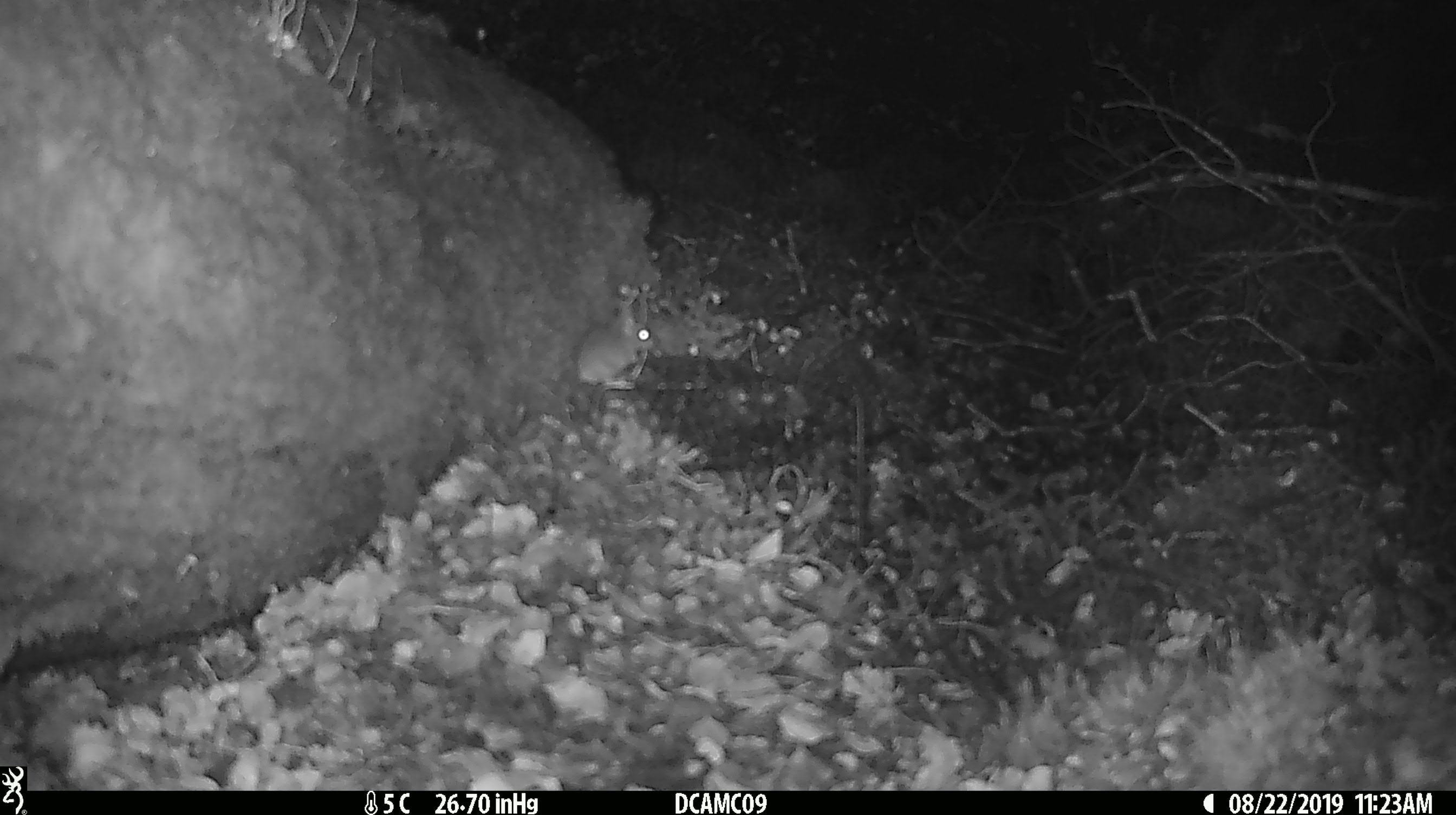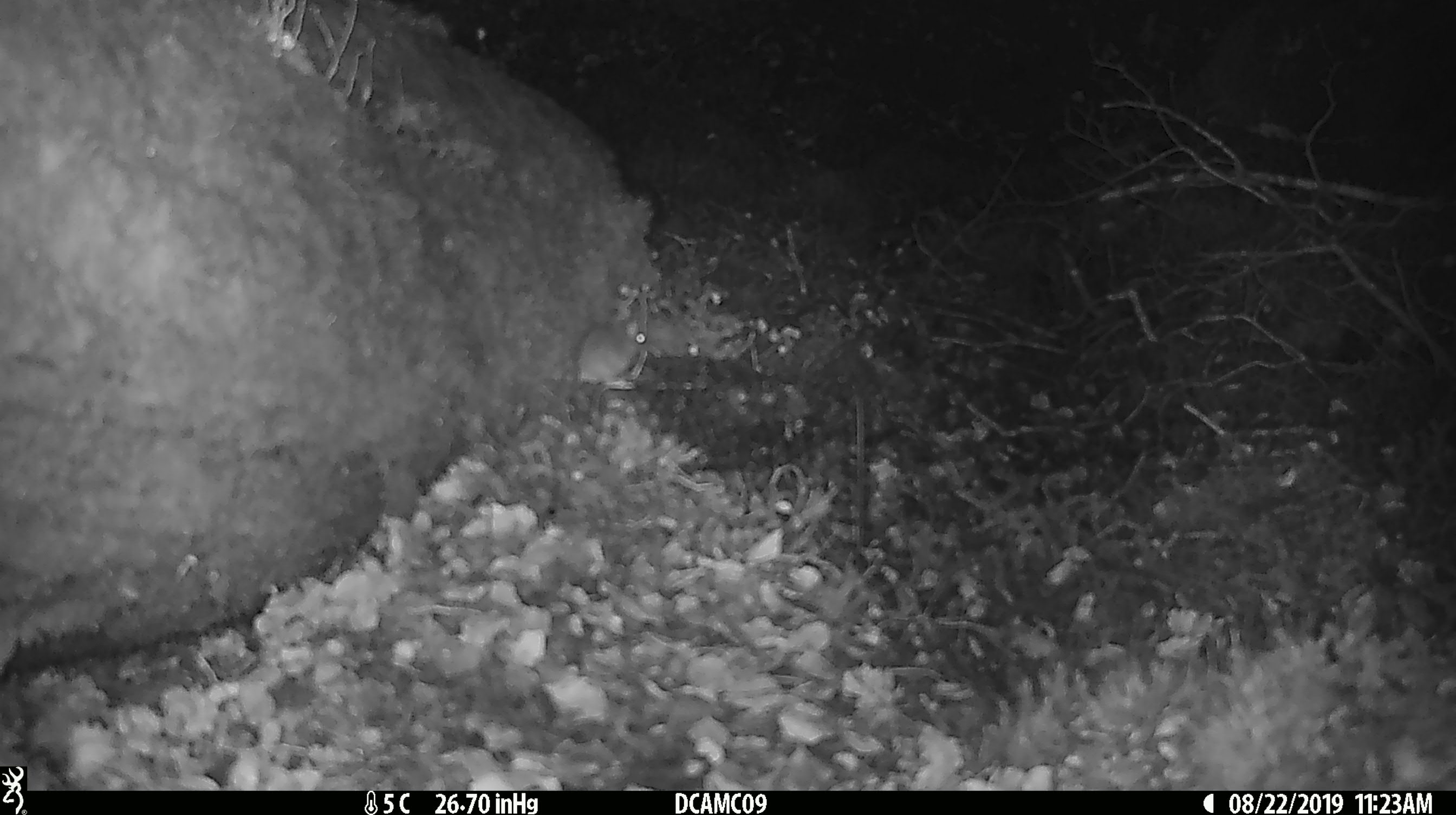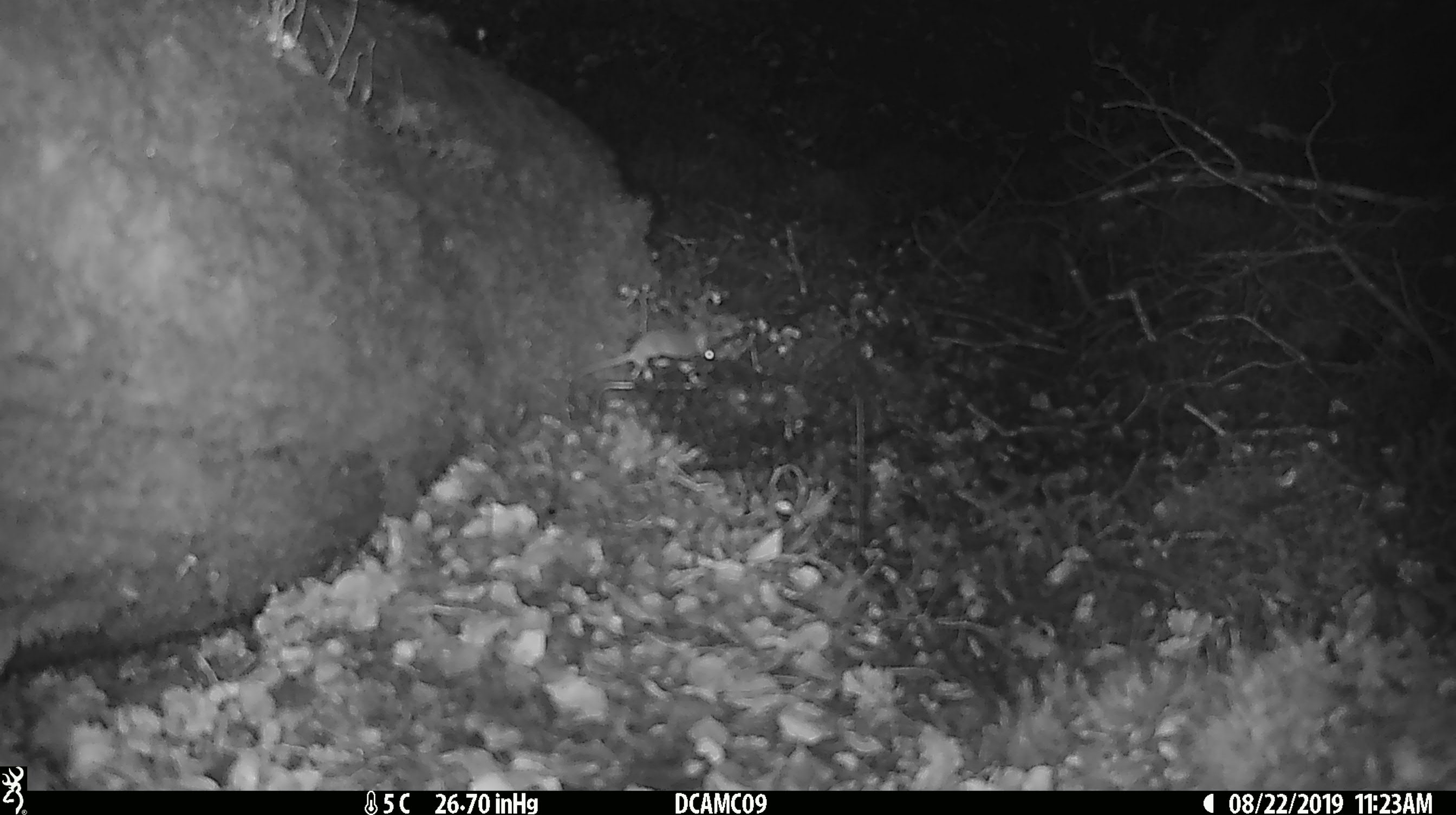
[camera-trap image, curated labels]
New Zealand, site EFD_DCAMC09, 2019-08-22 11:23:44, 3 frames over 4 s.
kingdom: Animalia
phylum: Chordata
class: Mammalia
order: Rodentia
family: Muridae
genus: Mus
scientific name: Mus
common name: mouse